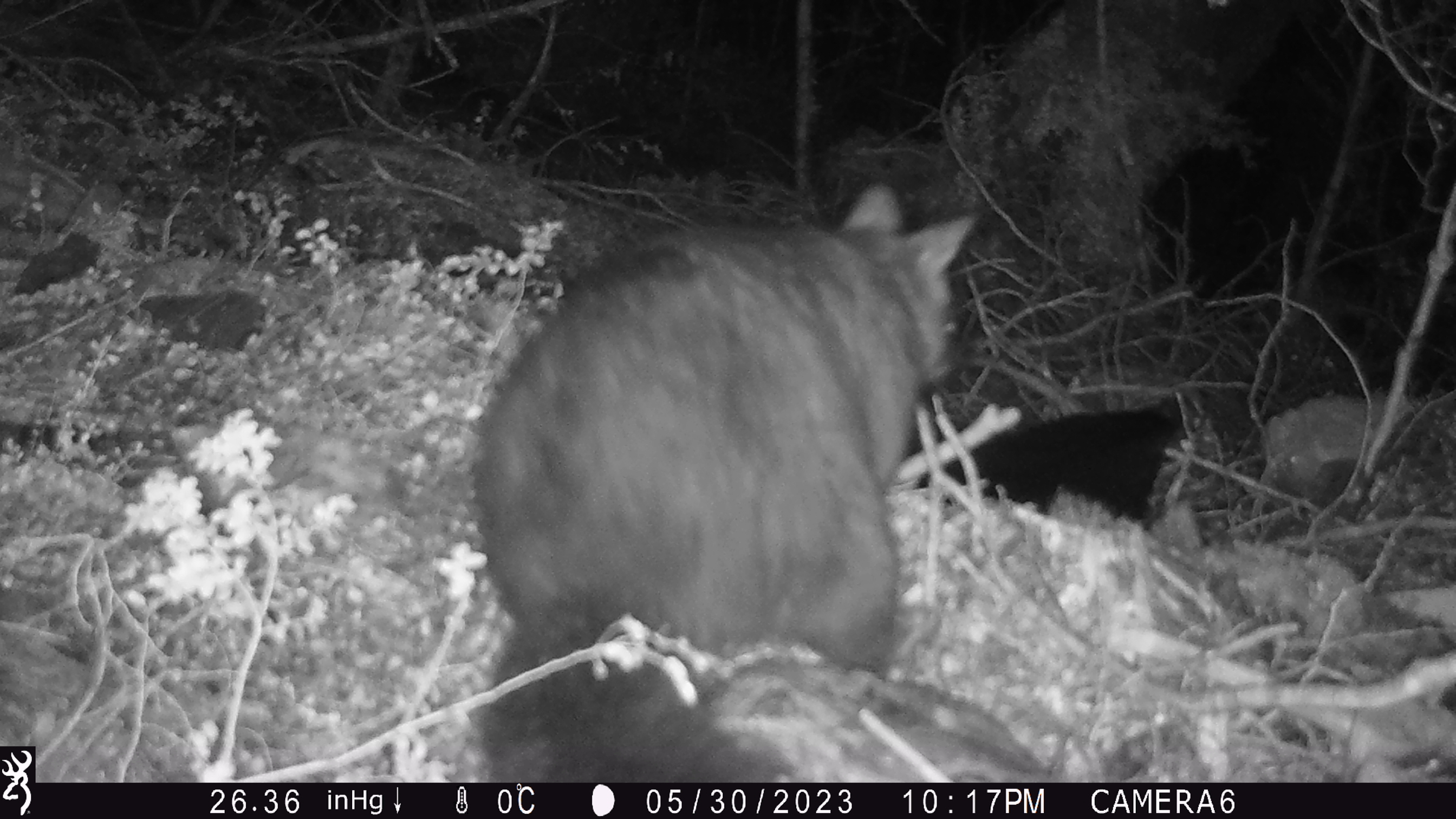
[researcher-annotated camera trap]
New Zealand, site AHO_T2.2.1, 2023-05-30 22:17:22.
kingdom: Animalia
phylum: Chordata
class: Mammalia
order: Carnivora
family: Mustelidae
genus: Mustela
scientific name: Mustela erminea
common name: stoat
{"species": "stoat (Mustela erminea)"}